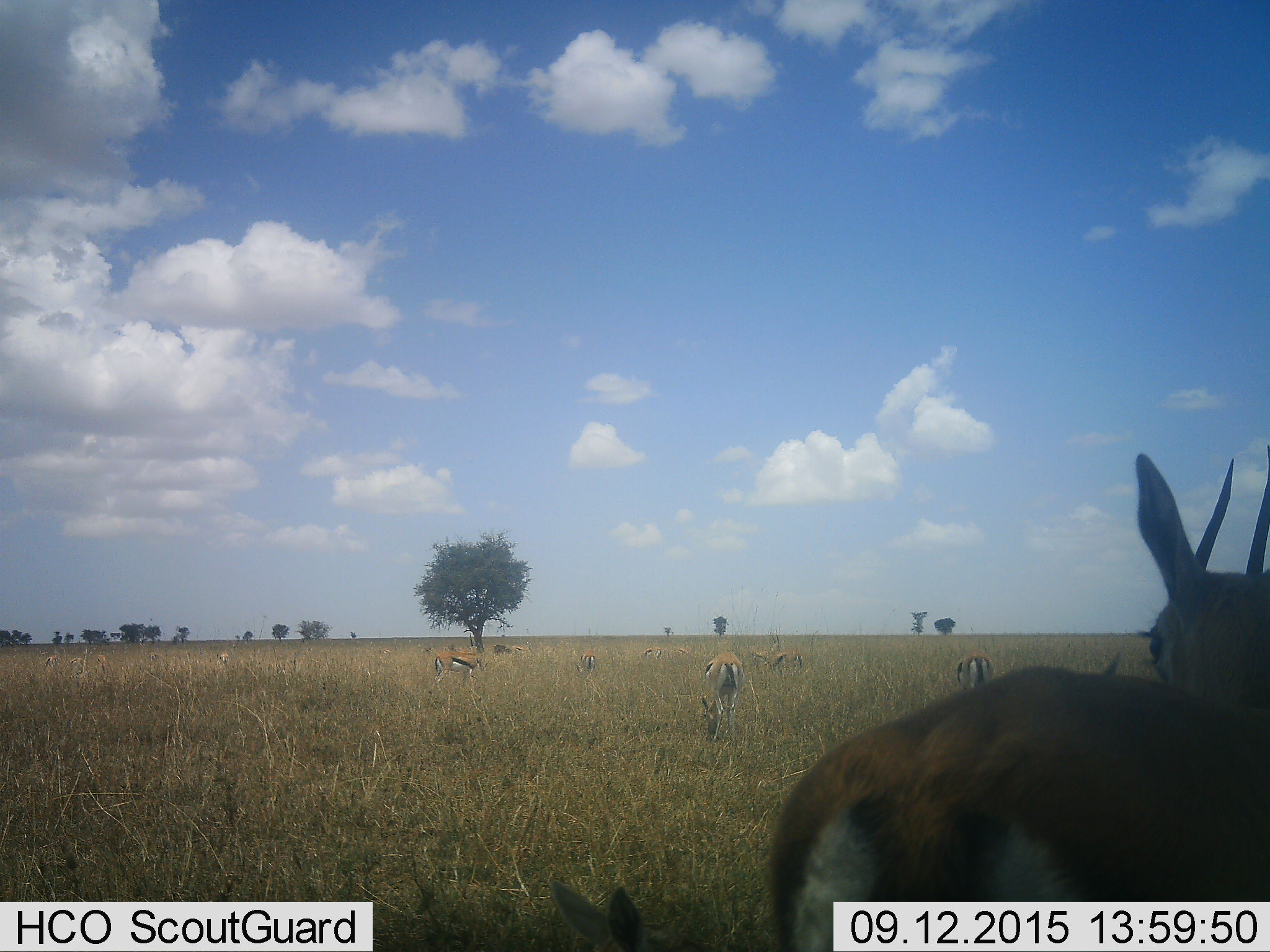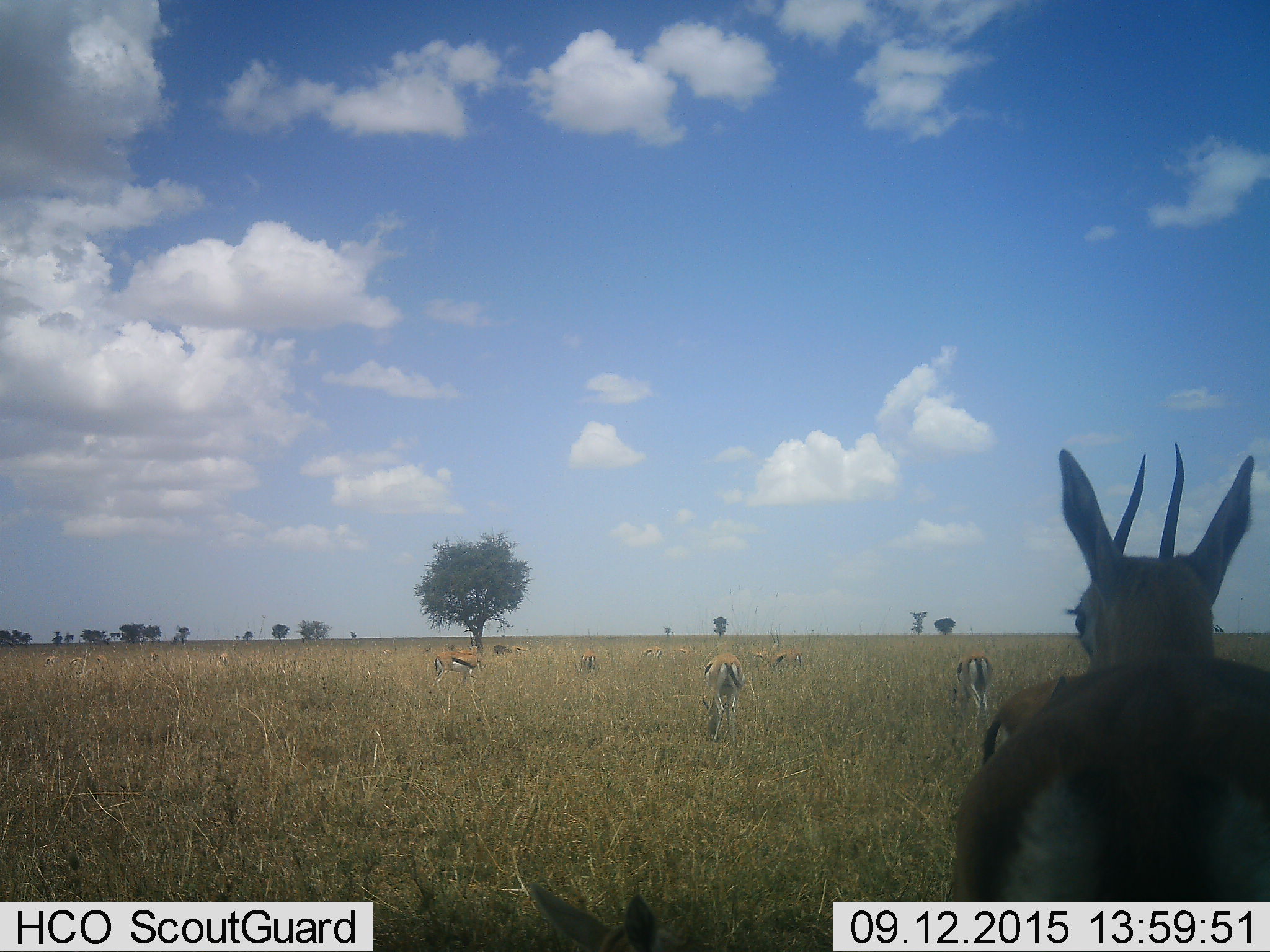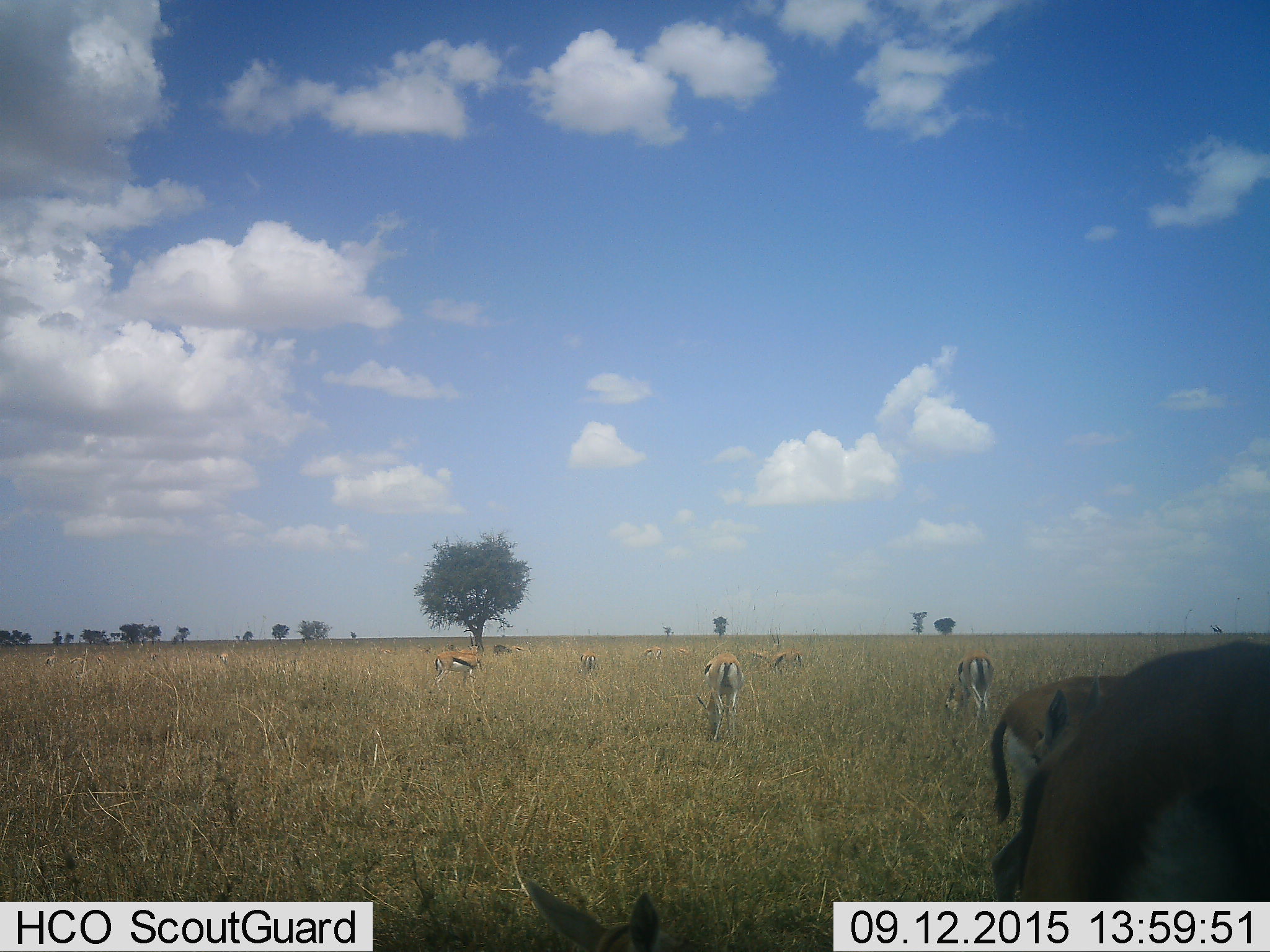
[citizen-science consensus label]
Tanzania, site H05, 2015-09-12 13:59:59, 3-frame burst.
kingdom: Animalia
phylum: Chordata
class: Mammalia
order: Artiodactyla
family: Bovidae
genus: Eudorcas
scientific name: Eudorcas thomsonii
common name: thomson's gazelle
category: gazellethomsons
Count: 11-50.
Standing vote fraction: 67%.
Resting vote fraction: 33%.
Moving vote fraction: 33%.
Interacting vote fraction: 17%.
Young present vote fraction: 33%.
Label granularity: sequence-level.